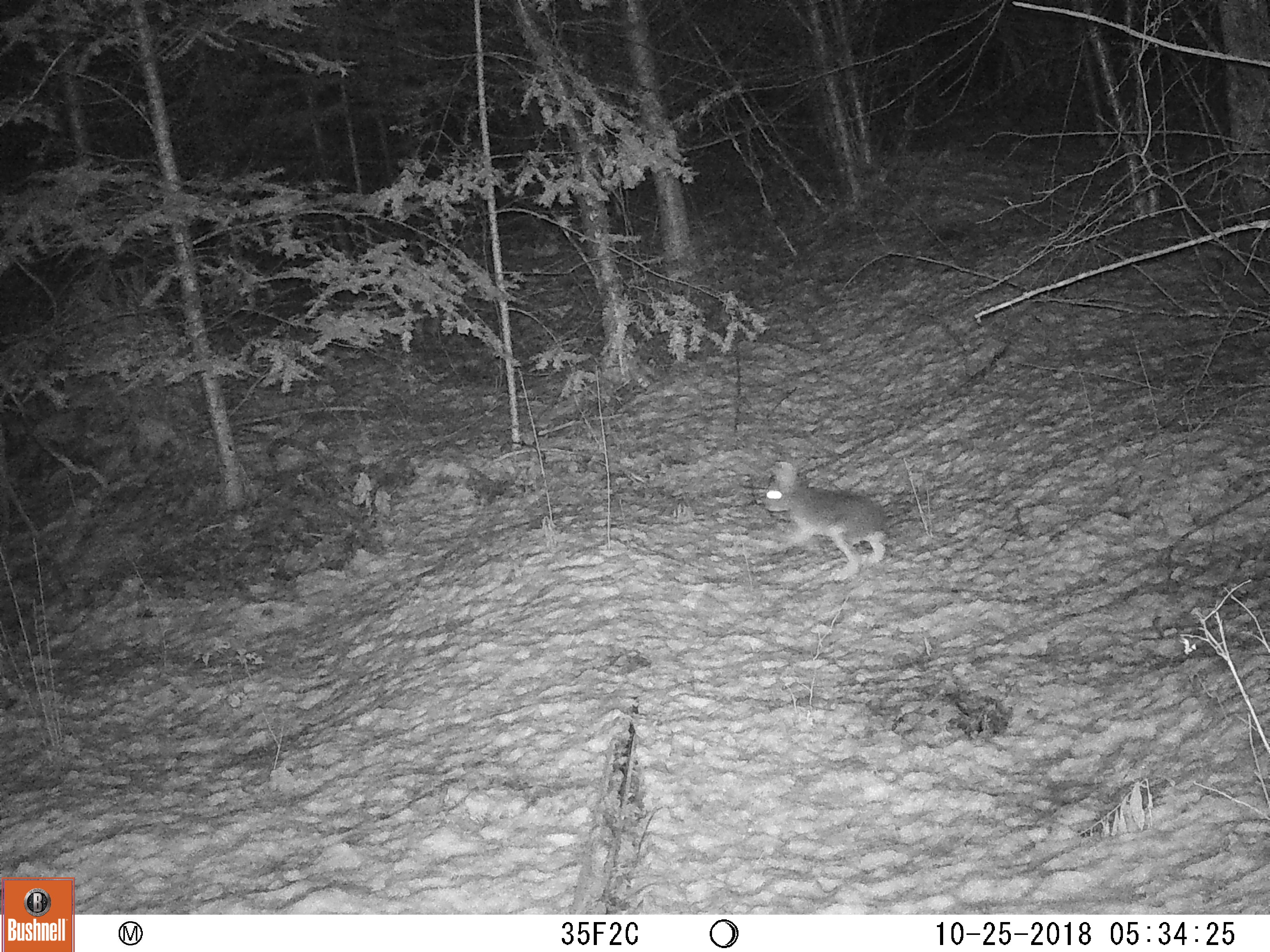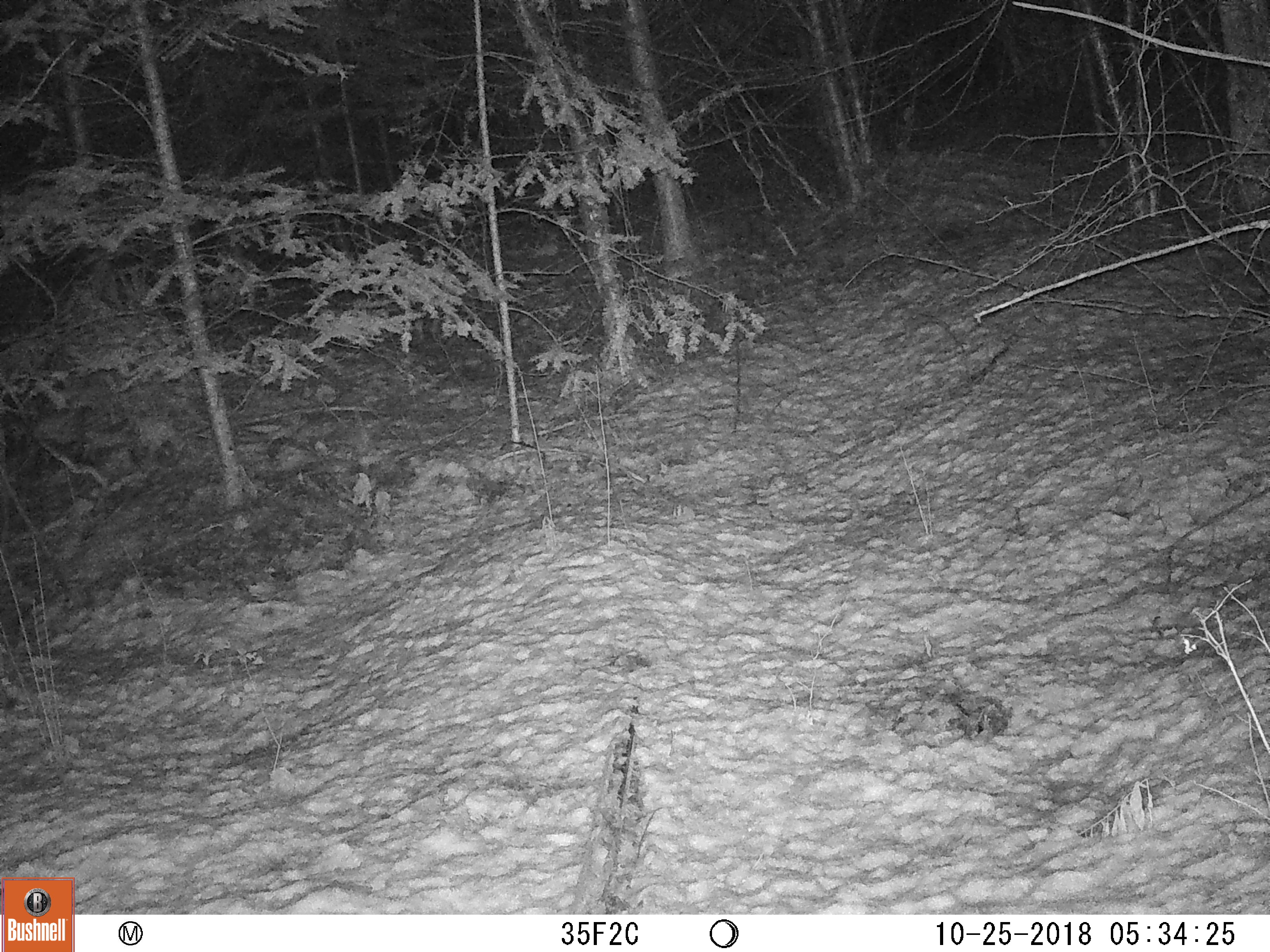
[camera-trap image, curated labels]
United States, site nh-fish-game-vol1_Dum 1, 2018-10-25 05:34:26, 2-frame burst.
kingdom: Animalia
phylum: Chordata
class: Mammalia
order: Lagomorpha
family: Leporidae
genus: Lepus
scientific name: Lepus americanus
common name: snowshoe hare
Snowshoe hare (Lepus americanus).